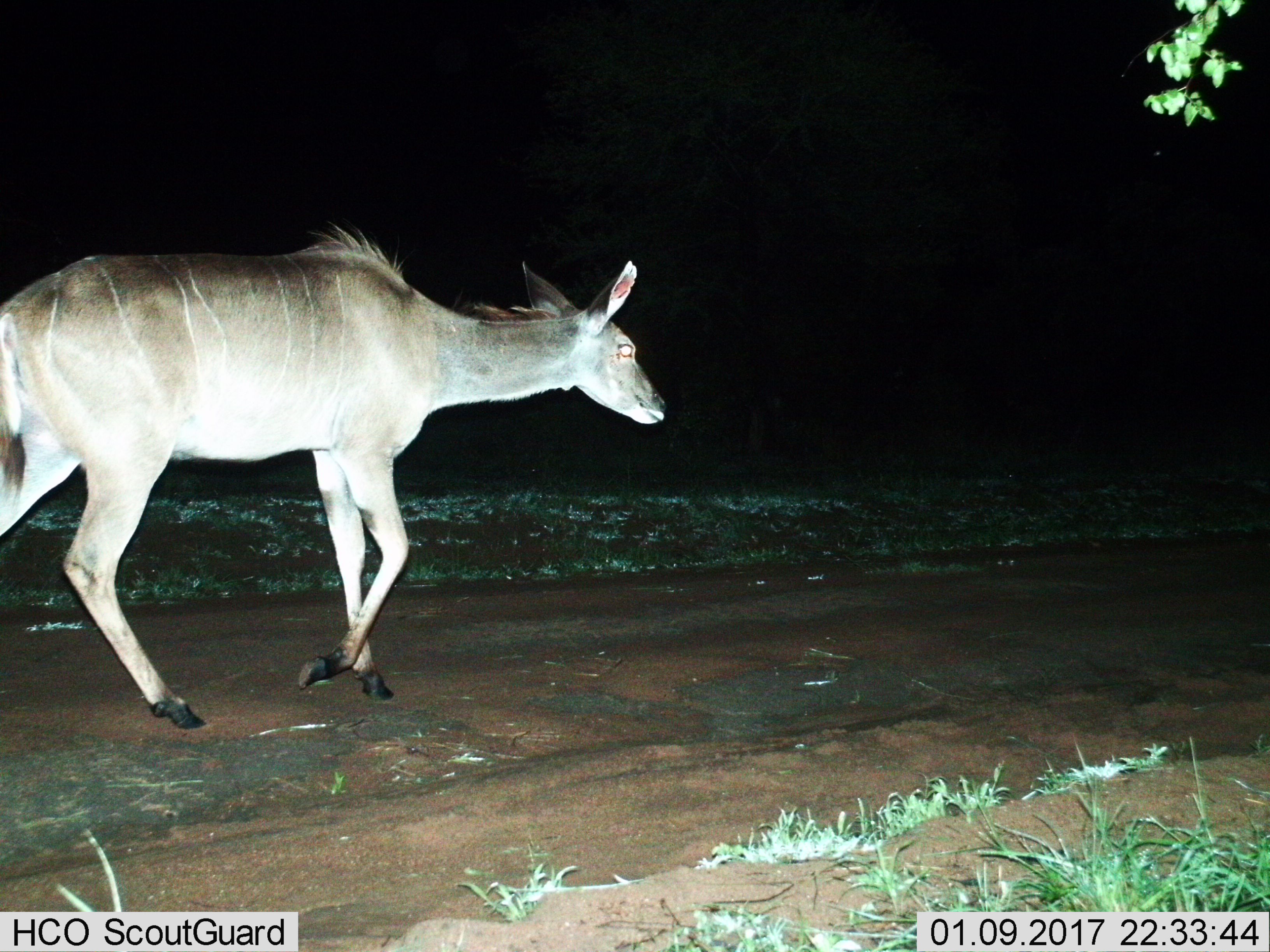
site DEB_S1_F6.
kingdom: Animalia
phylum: Chordata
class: Mammalia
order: Artiodactyla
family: Bovidae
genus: Tragelaphus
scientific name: Tragelaphus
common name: kudu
Kudu (Tragelaphus), count 1. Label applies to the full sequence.